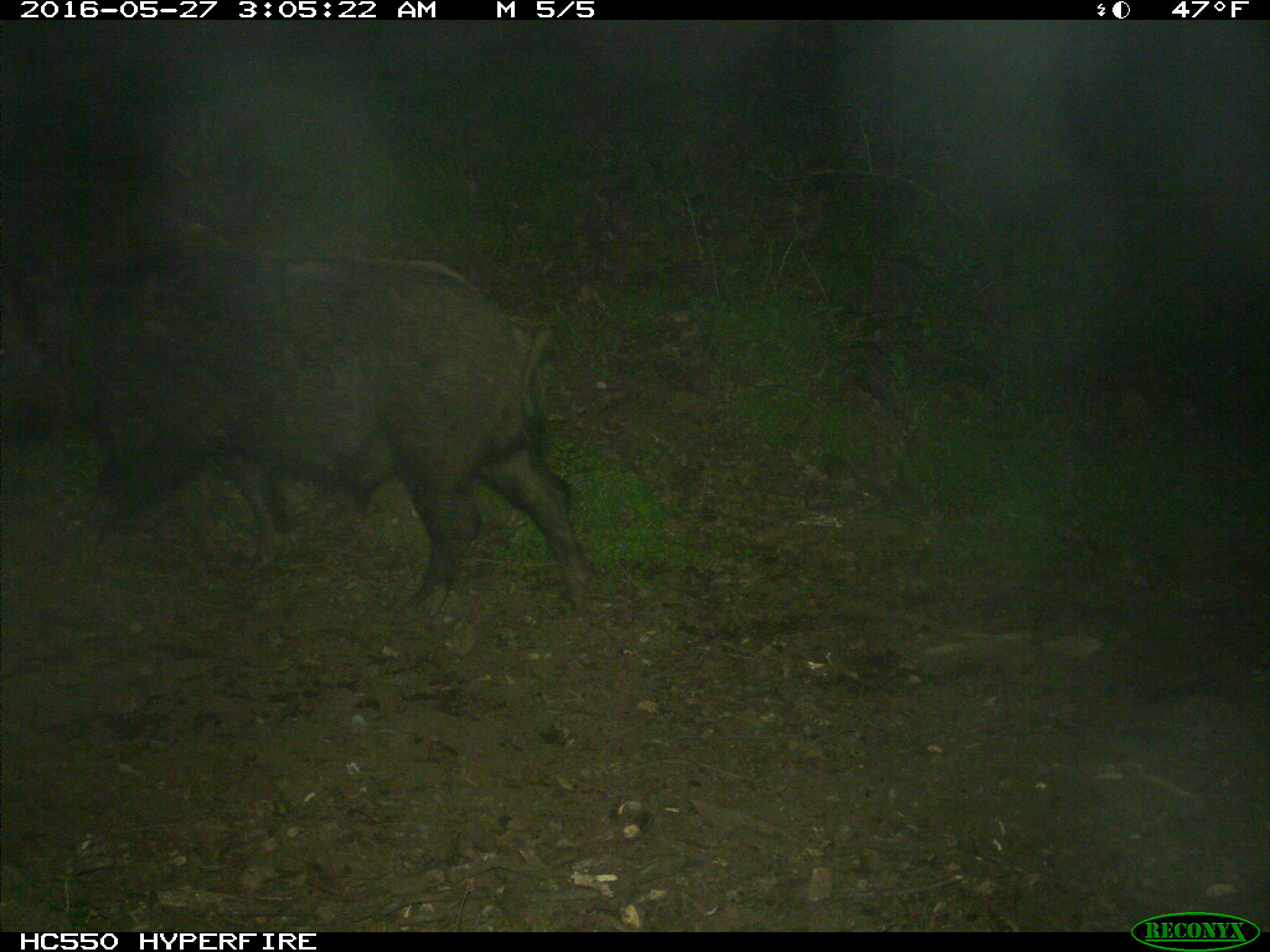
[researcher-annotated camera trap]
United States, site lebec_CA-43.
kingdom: Animalia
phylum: Chordata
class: Mammalia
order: Artiodactyla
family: Suidae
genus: Sus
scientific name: Sus scrofa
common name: wild boar